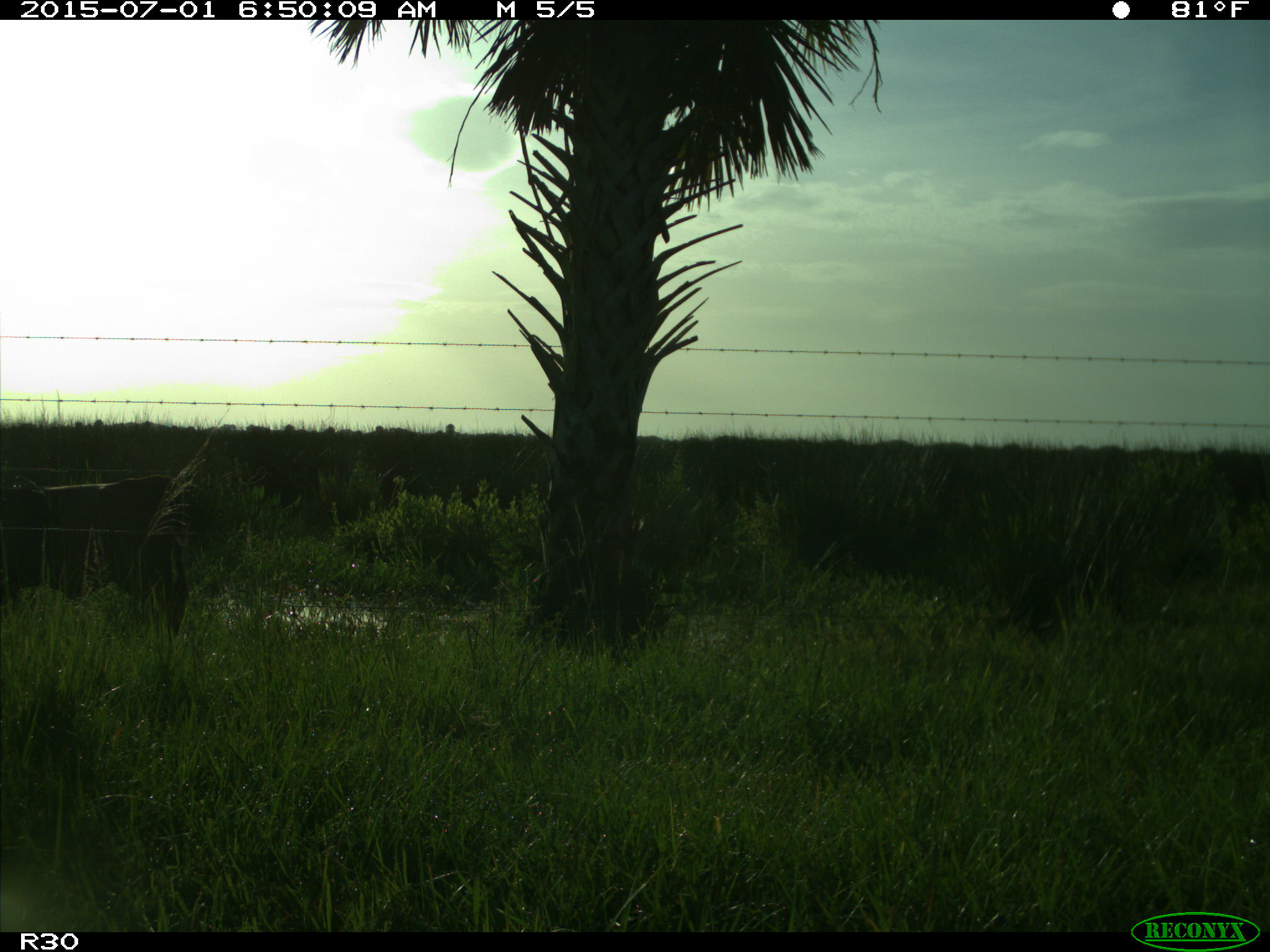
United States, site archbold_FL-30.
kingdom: Animalia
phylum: Chordata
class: Mammalia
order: Artiodactyla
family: Bovidae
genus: Bos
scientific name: Bos taurus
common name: domestic cow